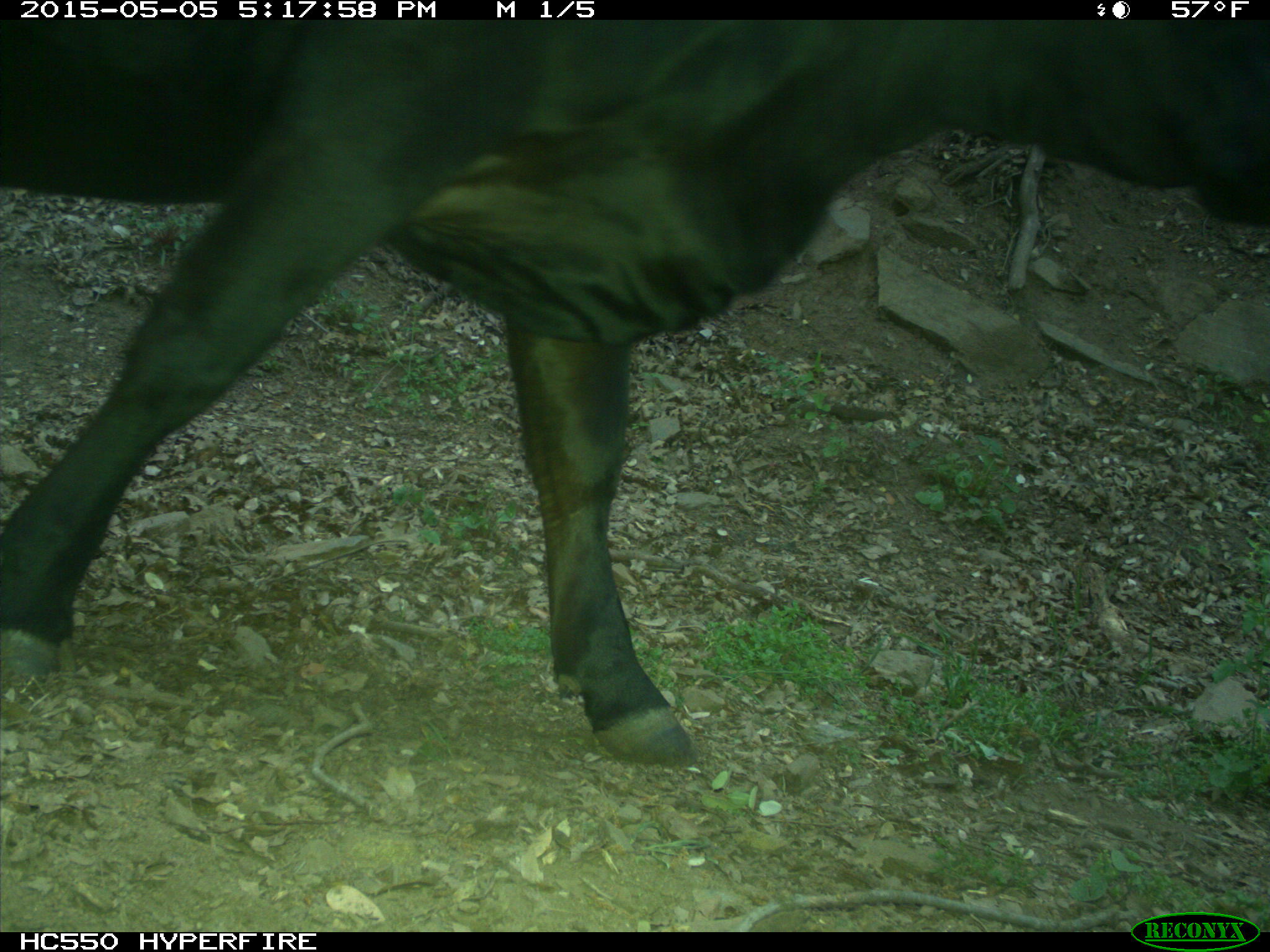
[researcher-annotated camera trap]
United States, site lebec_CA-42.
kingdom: Animalia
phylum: Chordata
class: Mammalia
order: Artiodactyla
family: Bovidae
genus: Bos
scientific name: Bos taurus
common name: domestic cow